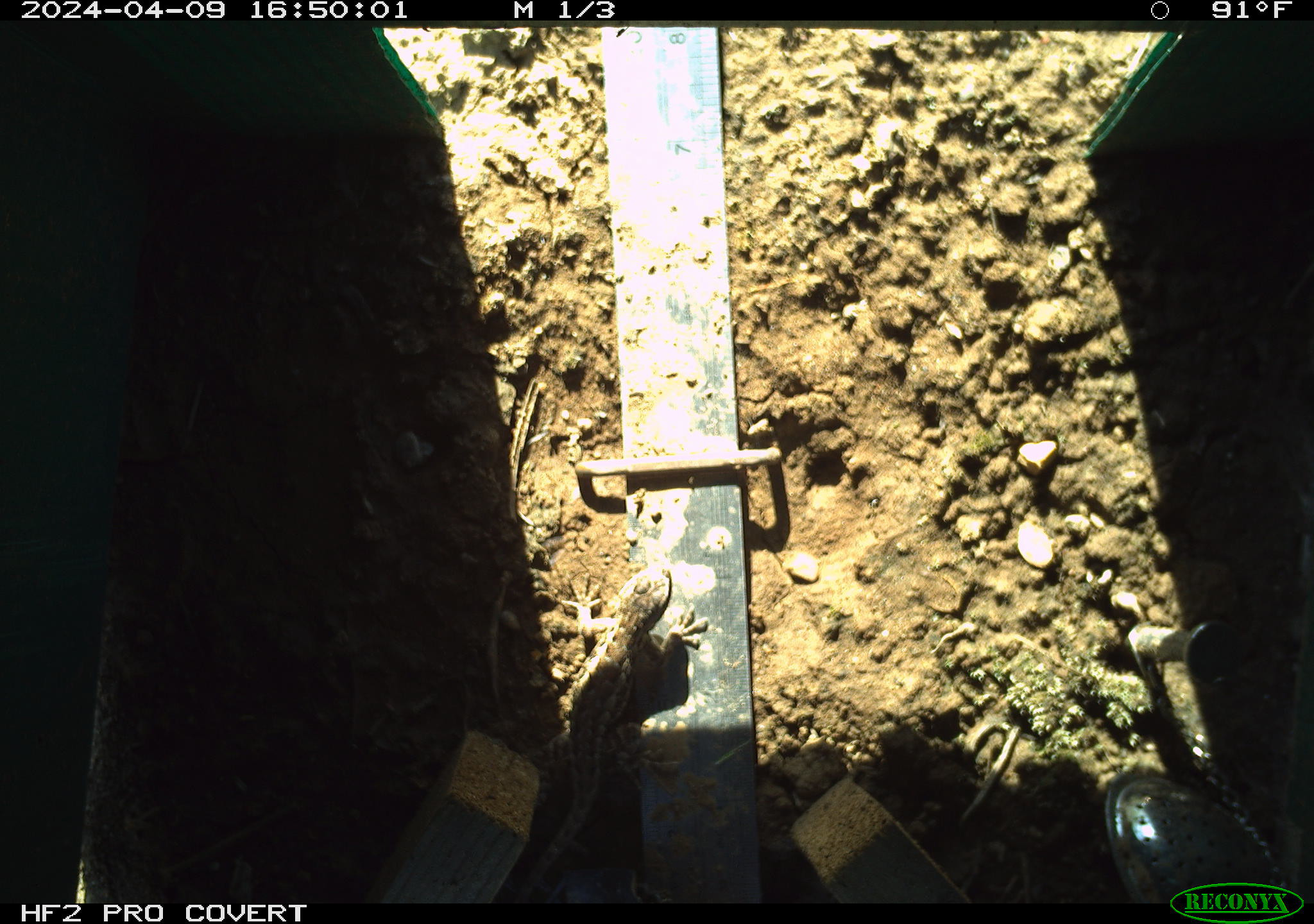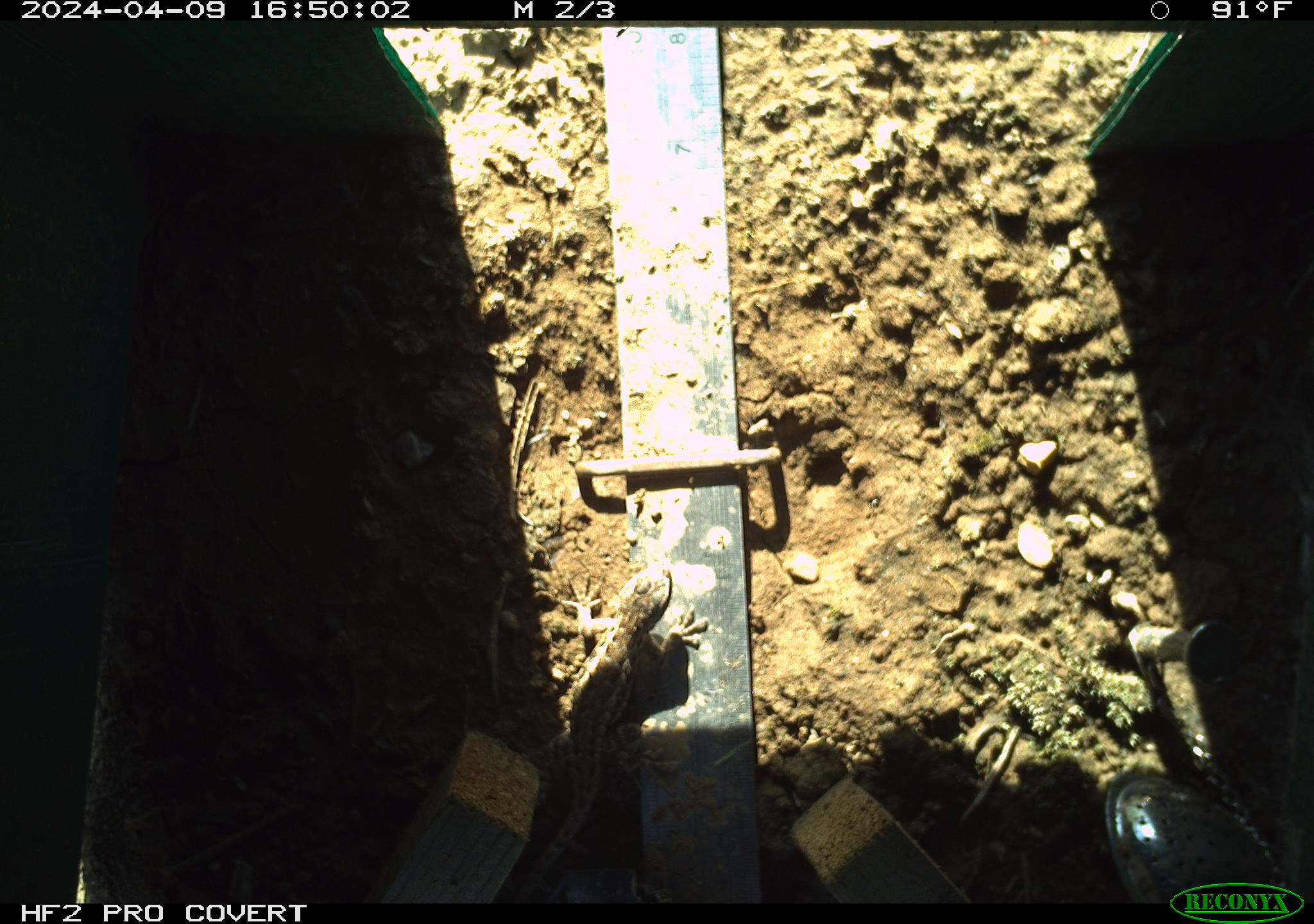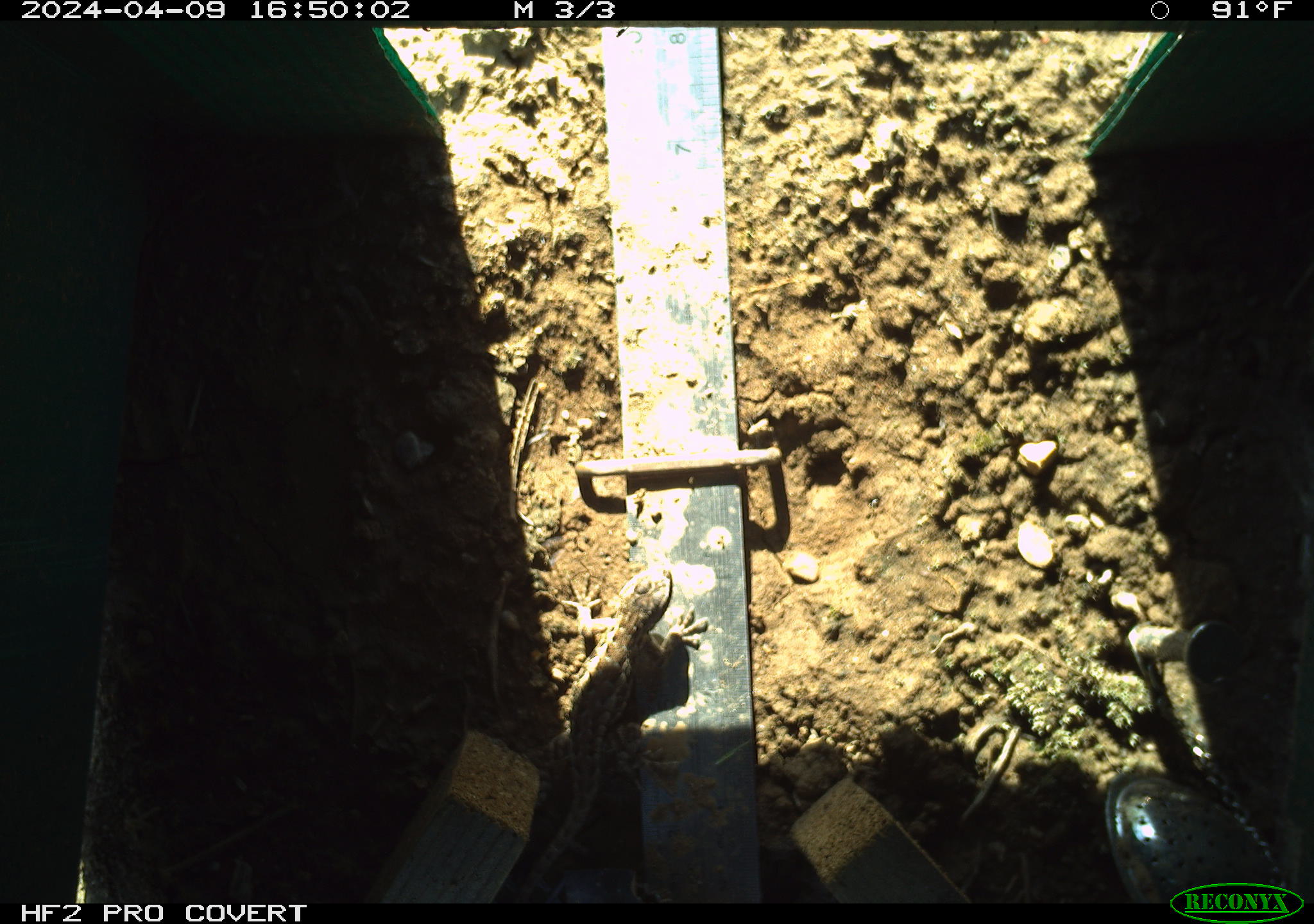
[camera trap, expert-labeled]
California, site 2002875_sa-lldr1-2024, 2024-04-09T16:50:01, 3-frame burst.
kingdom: Animalia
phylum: Chordata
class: Reptilia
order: Squamata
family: Phrynosomatidae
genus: Sceloporus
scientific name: Sceloporus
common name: spiny lizards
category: sceloporus species